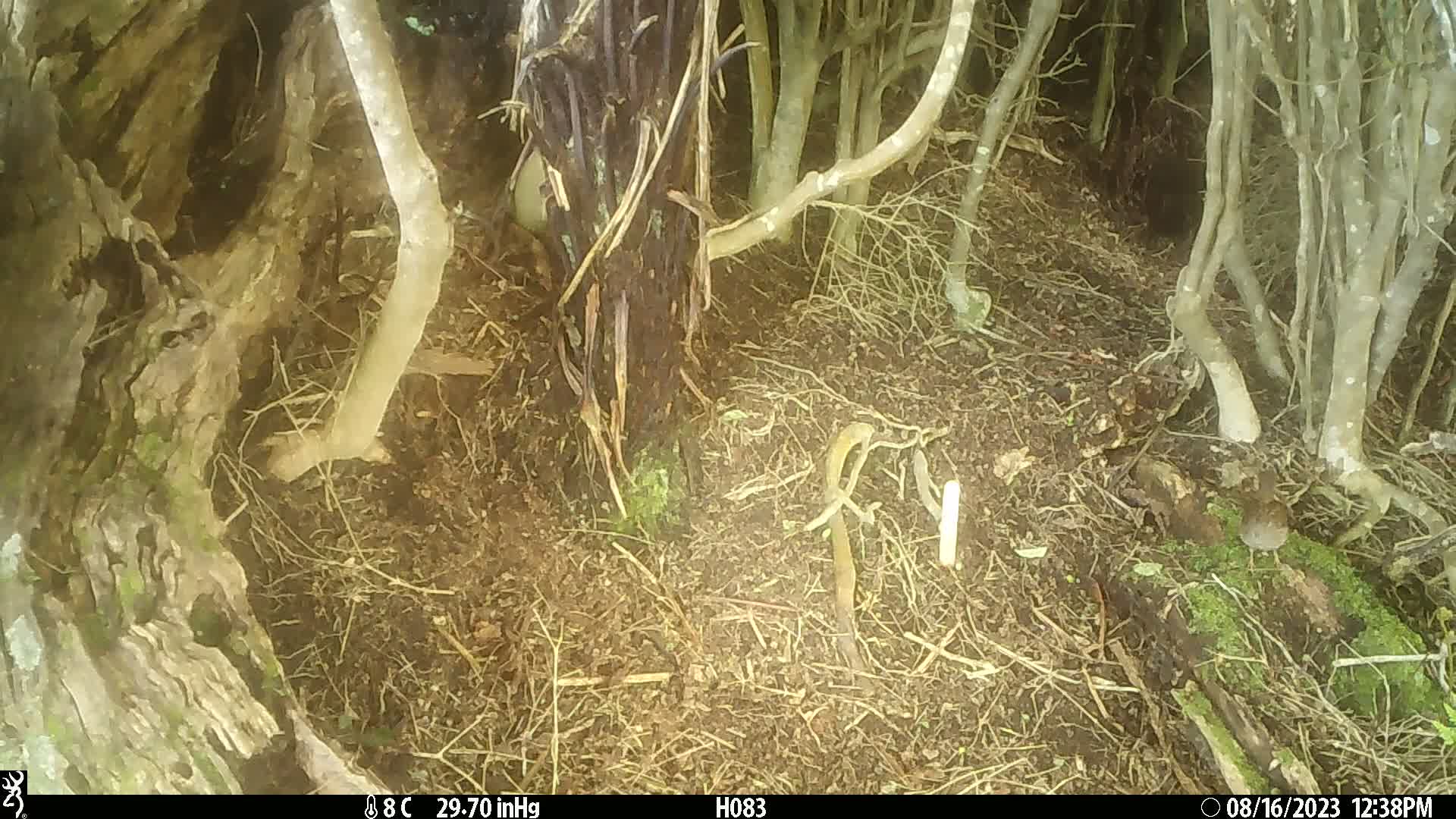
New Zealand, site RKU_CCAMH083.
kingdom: Animalia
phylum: Chordata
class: Aves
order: Passeriformes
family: Prunellidae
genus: Prunella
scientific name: Prunella modularis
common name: dunnock